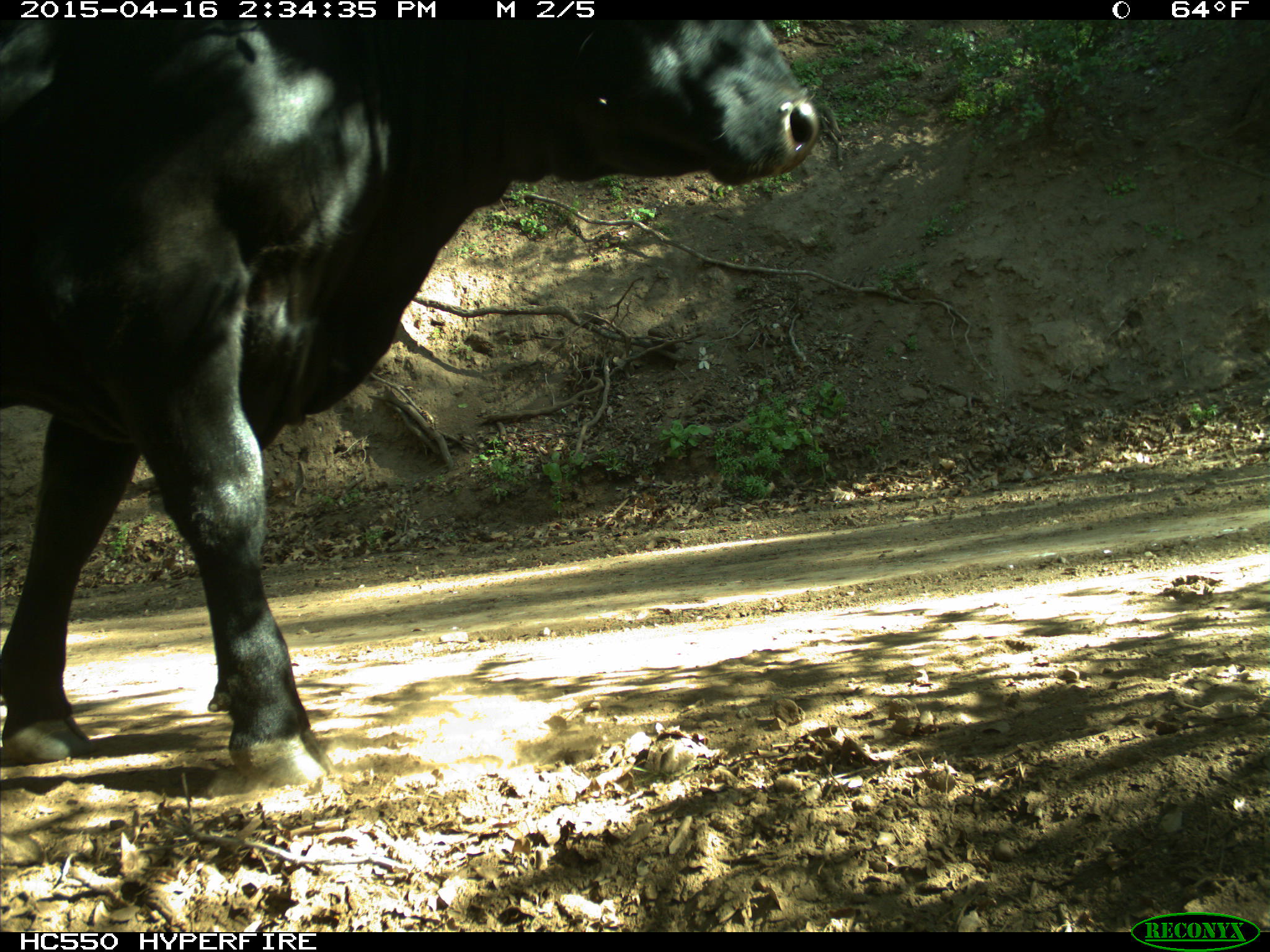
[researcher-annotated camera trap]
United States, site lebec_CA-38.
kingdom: Animalia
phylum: Chordata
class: Mammalia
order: Artiodactyla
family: Bovidae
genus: Bos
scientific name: Bos taurus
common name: domestic cow